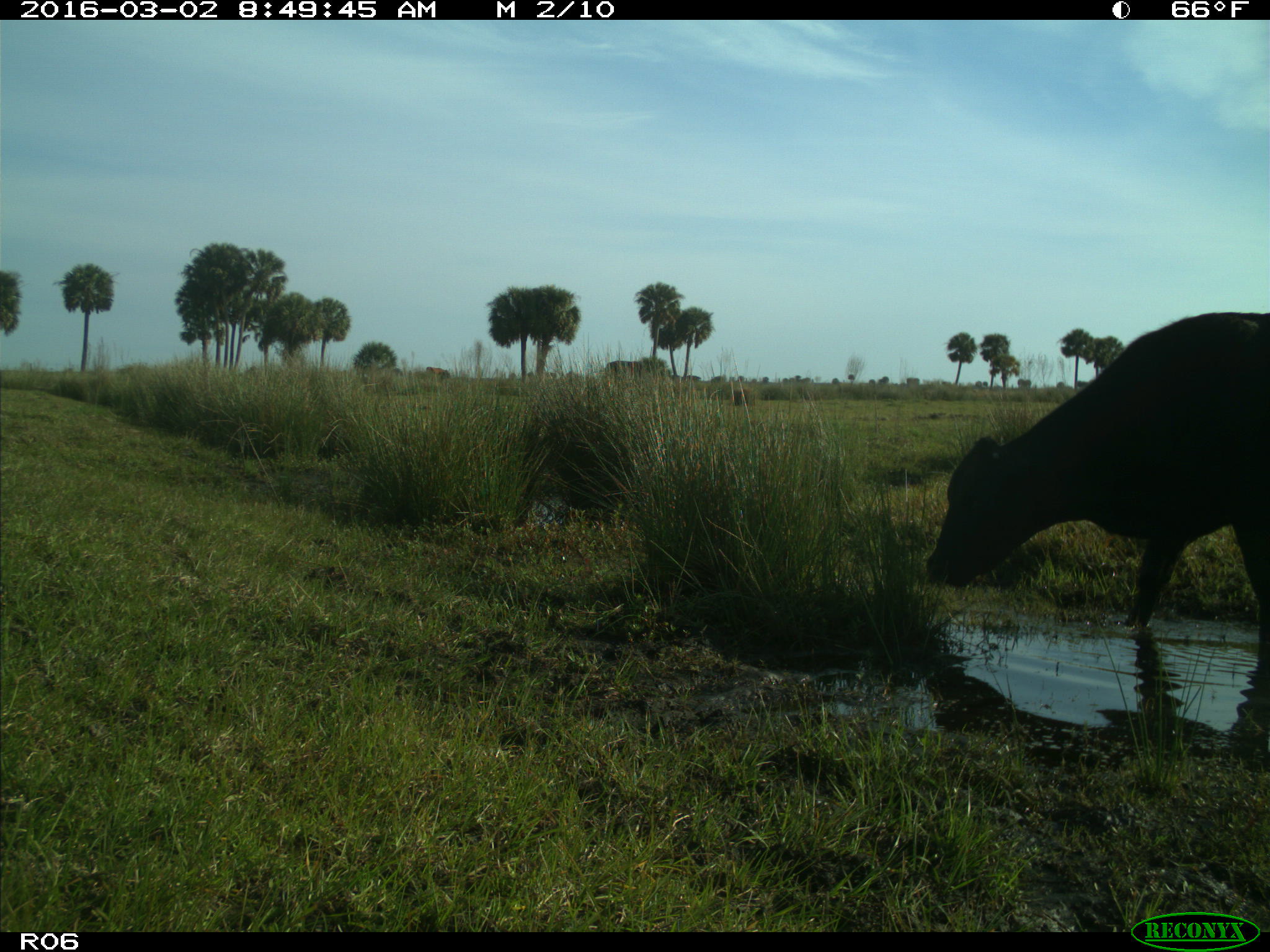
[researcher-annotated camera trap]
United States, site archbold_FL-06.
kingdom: Animalia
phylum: Chordata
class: Mammalia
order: Artiodactyla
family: Bovidae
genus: Bos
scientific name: Bos taurus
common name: domestic cow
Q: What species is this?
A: Bos taurus (domestic cow).